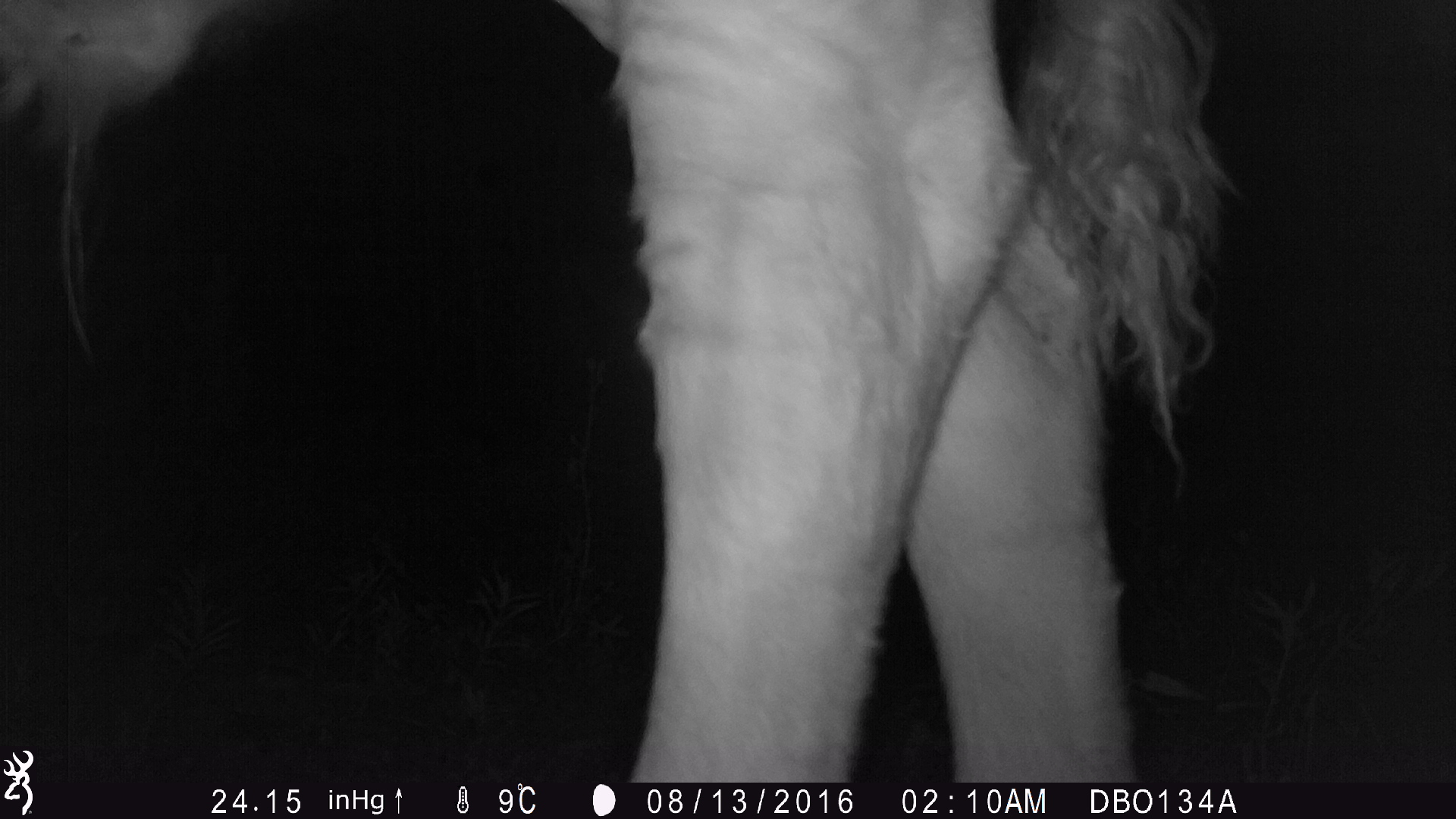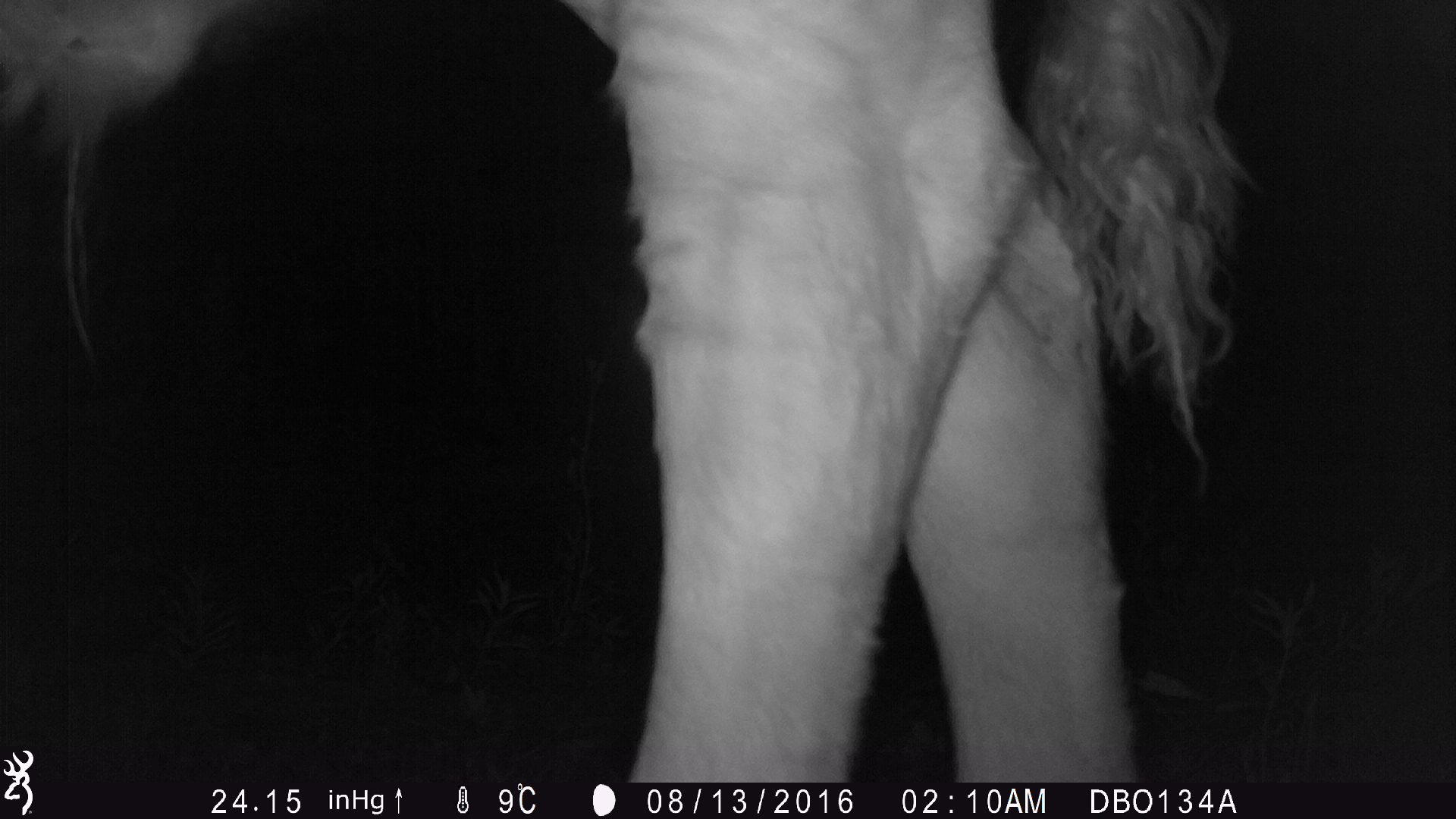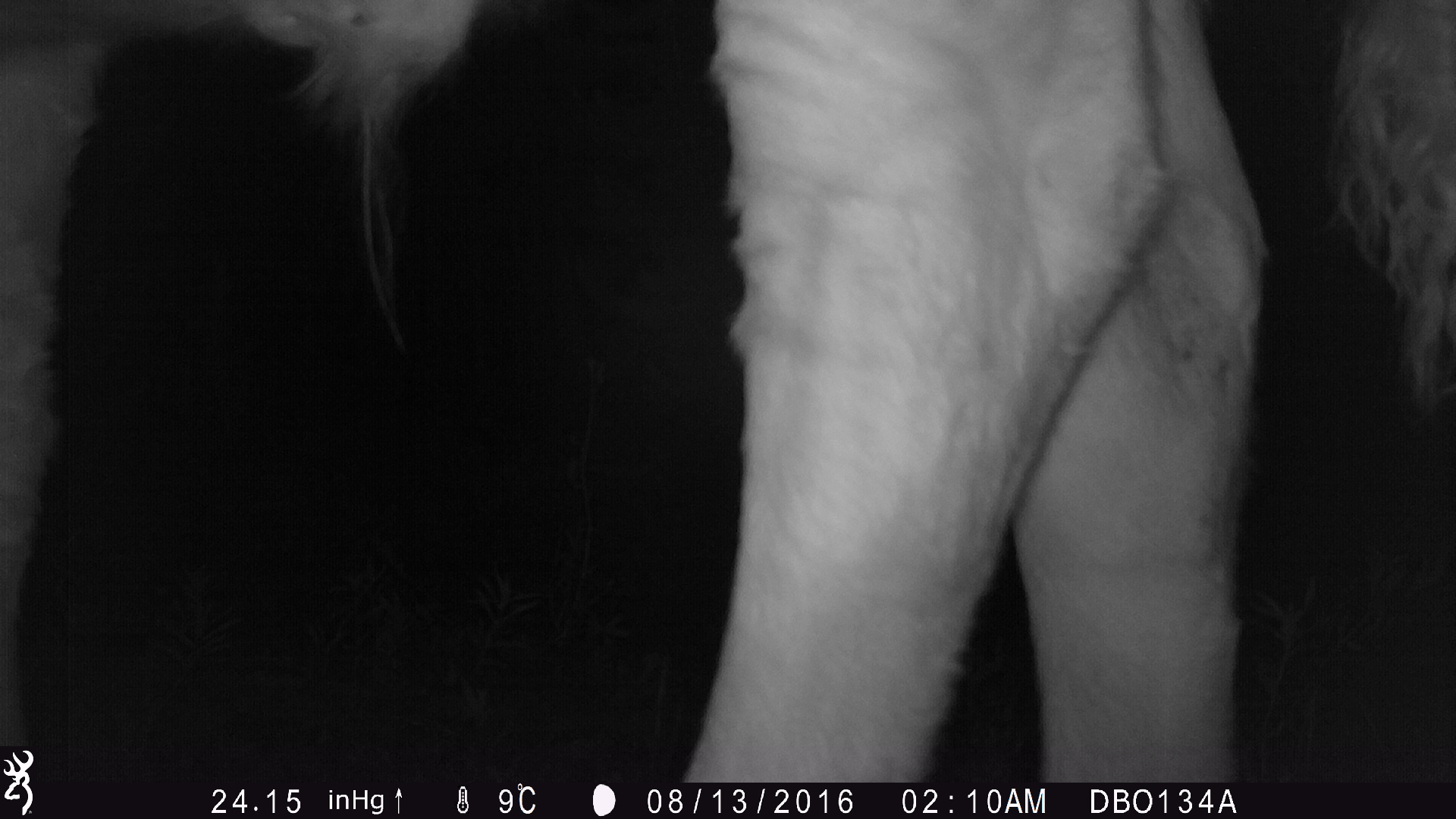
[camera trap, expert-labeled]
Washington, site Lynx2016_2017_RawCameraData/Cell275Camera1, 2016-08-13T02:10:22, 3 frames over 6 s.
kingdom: Animalia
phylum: Chordata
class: Mammalia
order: Artiodactyla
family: Bovidae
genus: Bos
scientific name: Bos taurus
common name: domestic cattle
Domestic cattle (Bos taurus). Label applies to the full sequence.